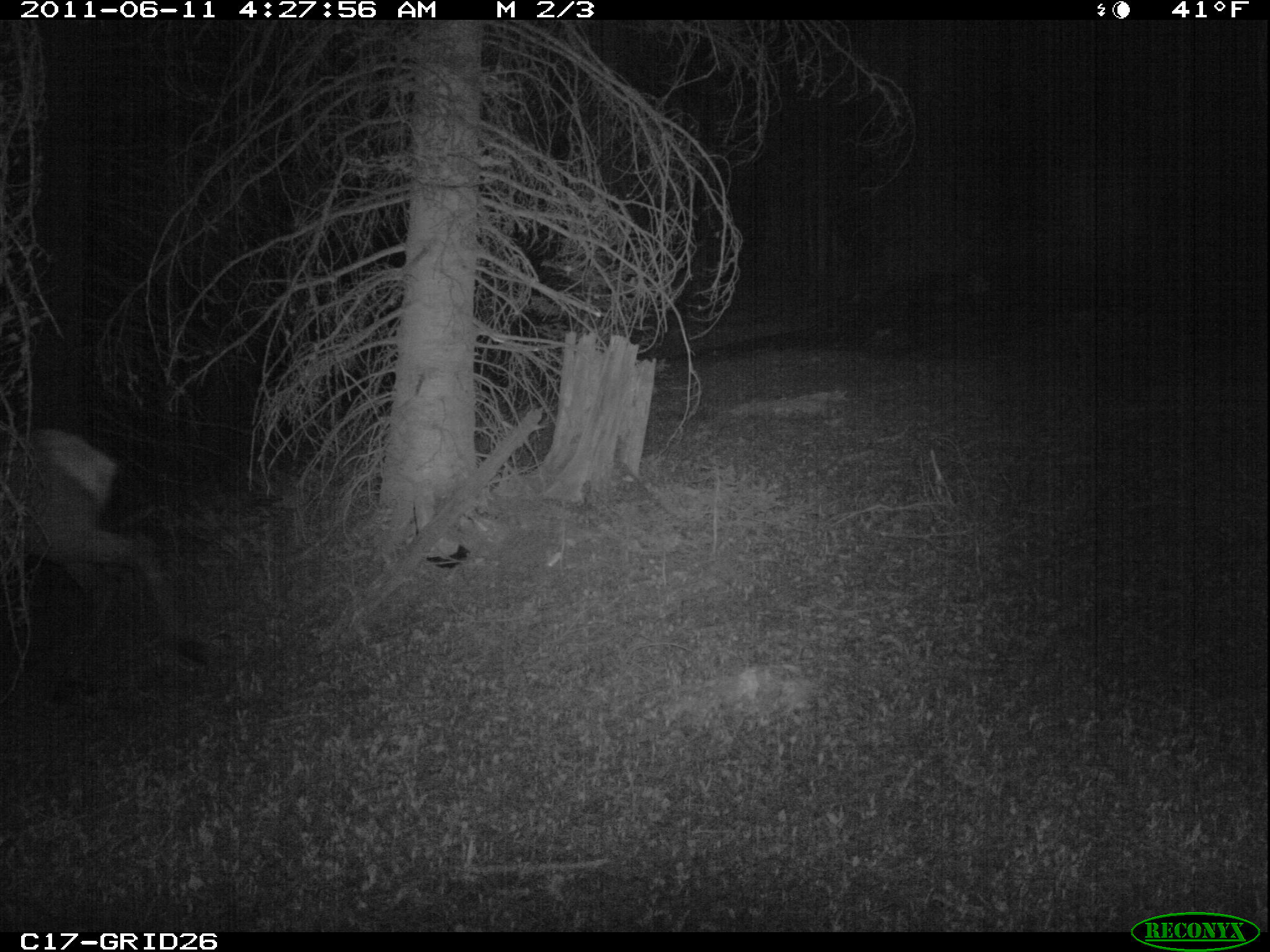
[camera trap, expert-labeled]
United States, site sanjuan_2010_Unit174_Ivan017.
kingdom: Animalia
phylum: Chordata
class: Mammalia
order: Artiodactyla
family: Cervidae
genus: Cervus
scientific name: Cervus elaphus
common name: red deer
Cervus elaphus (red deer).